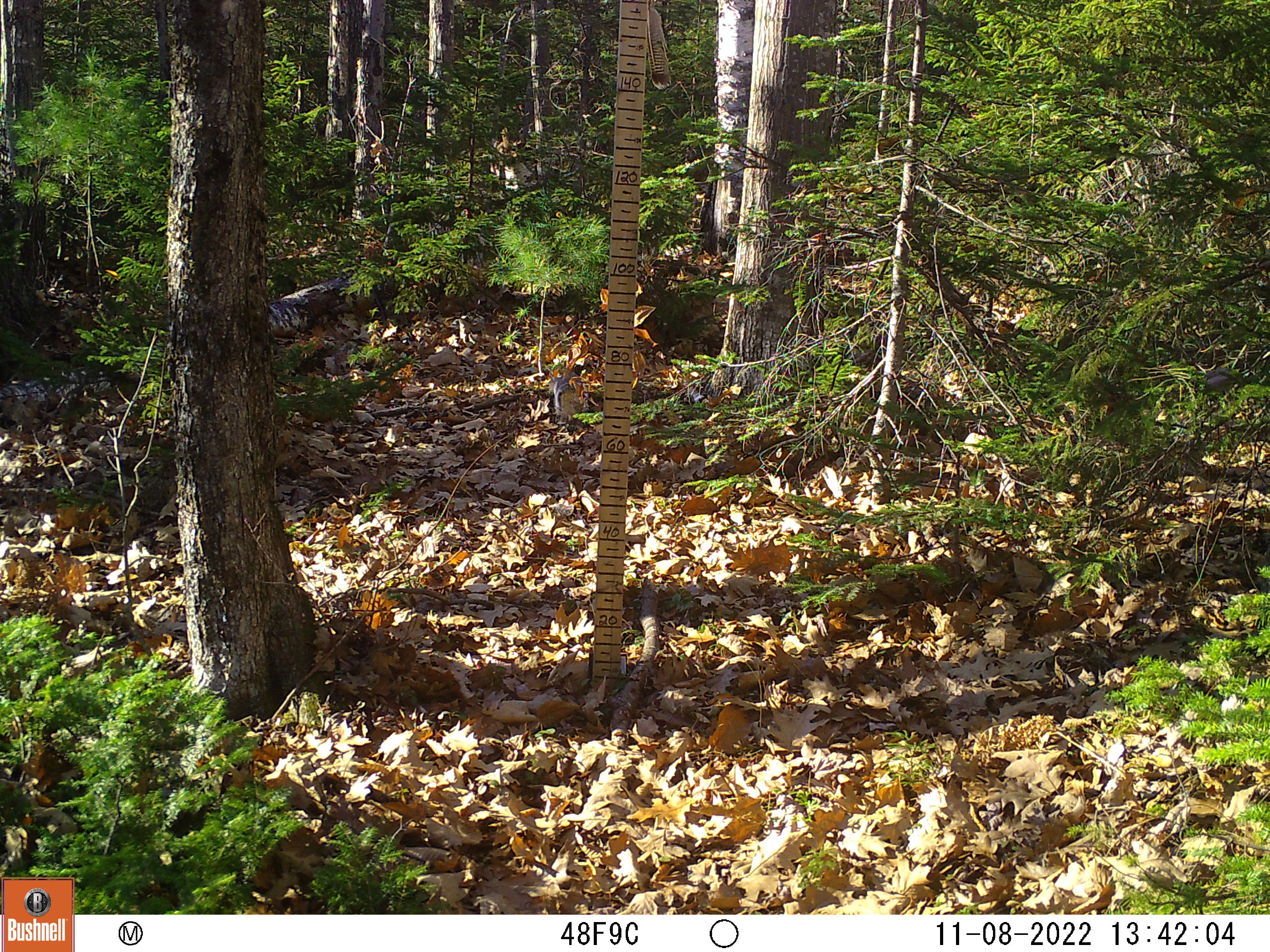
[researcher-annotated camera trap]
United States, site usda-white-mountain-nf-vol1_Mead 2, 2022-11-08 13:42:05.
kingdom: Animalia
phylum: Chordata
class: Mammalia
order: Rodentia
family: Sciuridae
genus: Sciurus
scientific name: Sciurus carolinensis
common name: gray squirrel